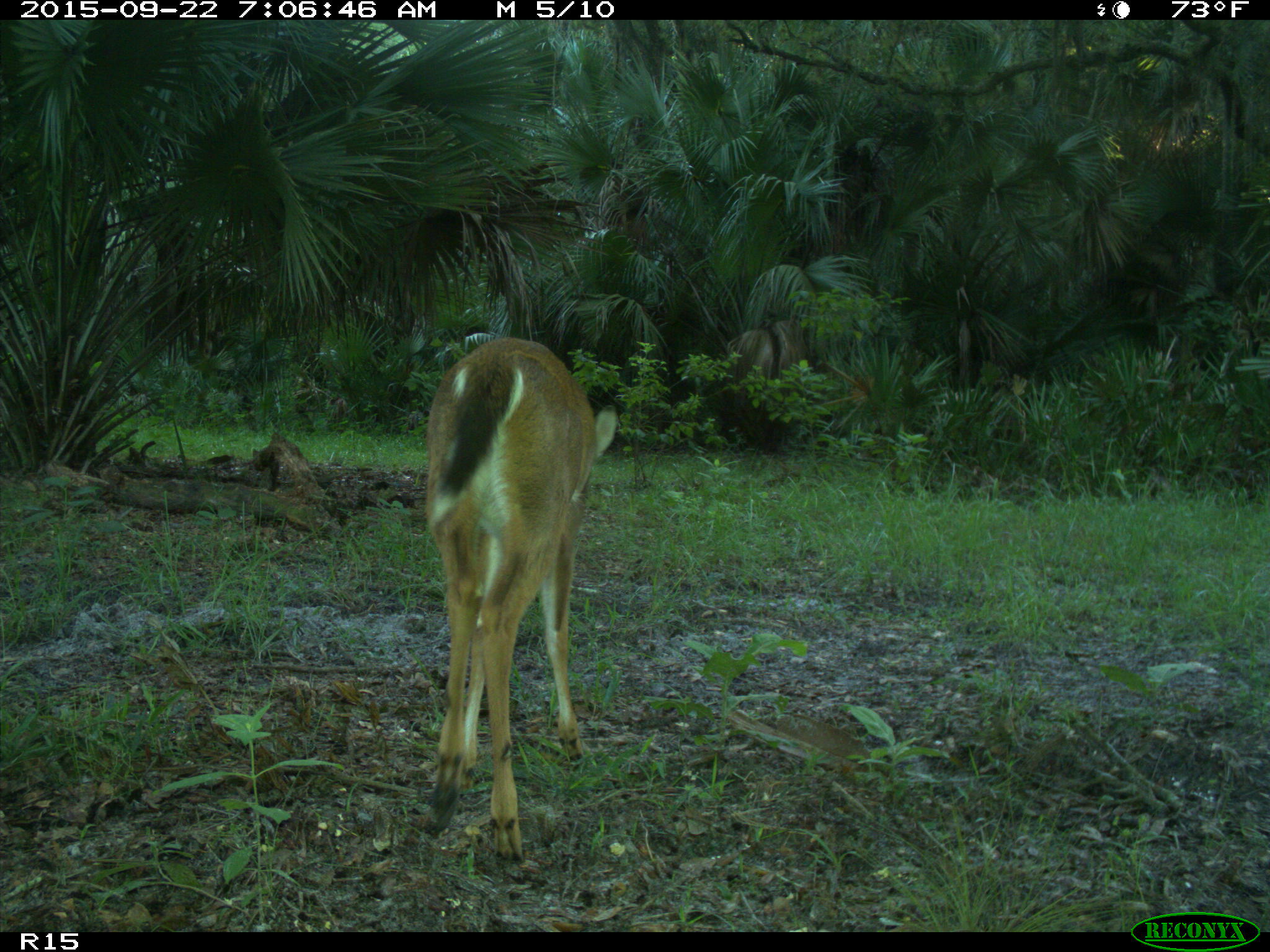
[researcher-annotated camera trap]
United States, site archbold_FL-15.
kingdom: Animalia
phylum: Chordata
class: Mammalia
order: Artiodactyla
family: Cervidae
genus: Odocoileus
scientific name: Odocoileus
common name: deer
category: unidentified deer